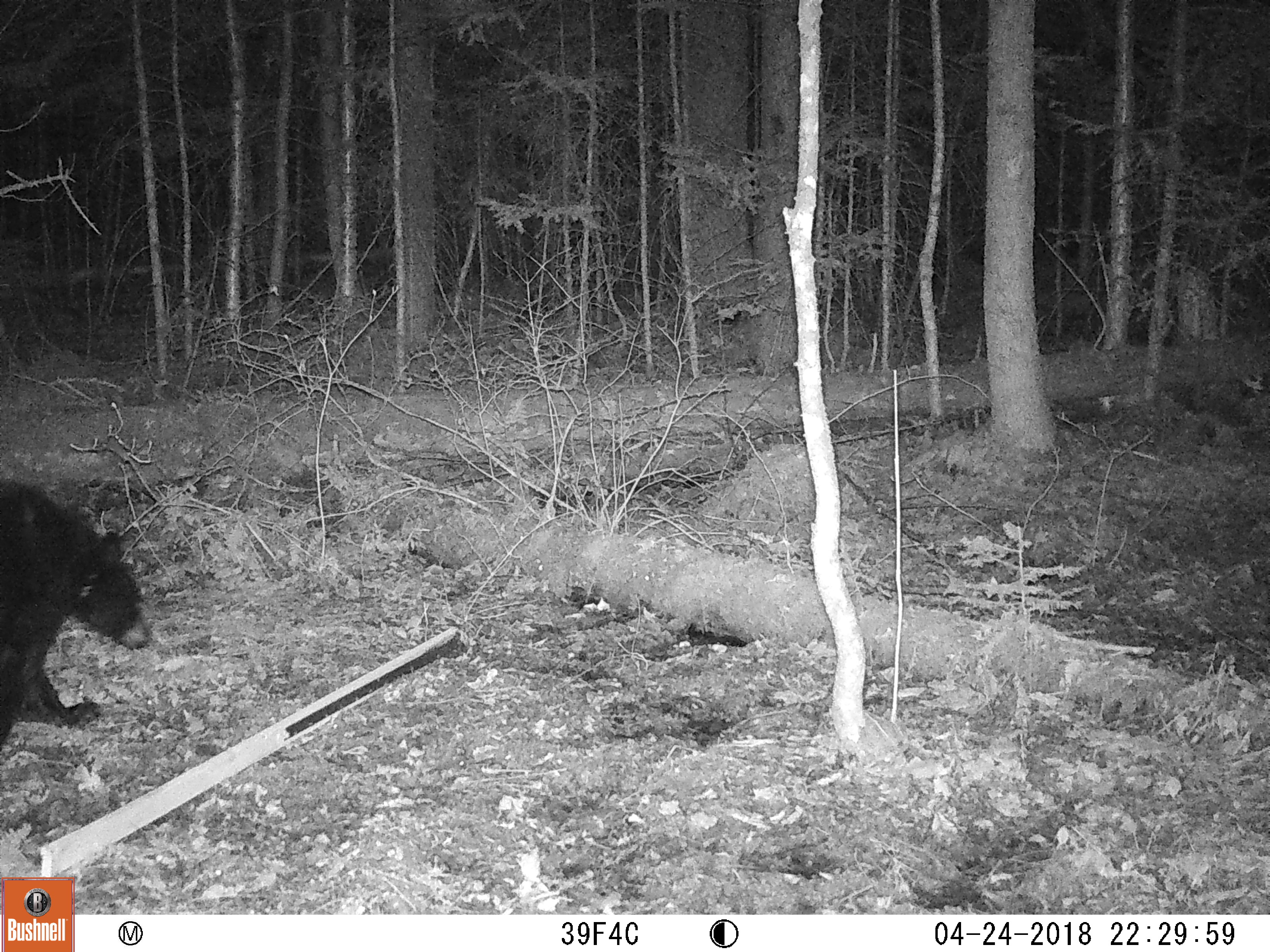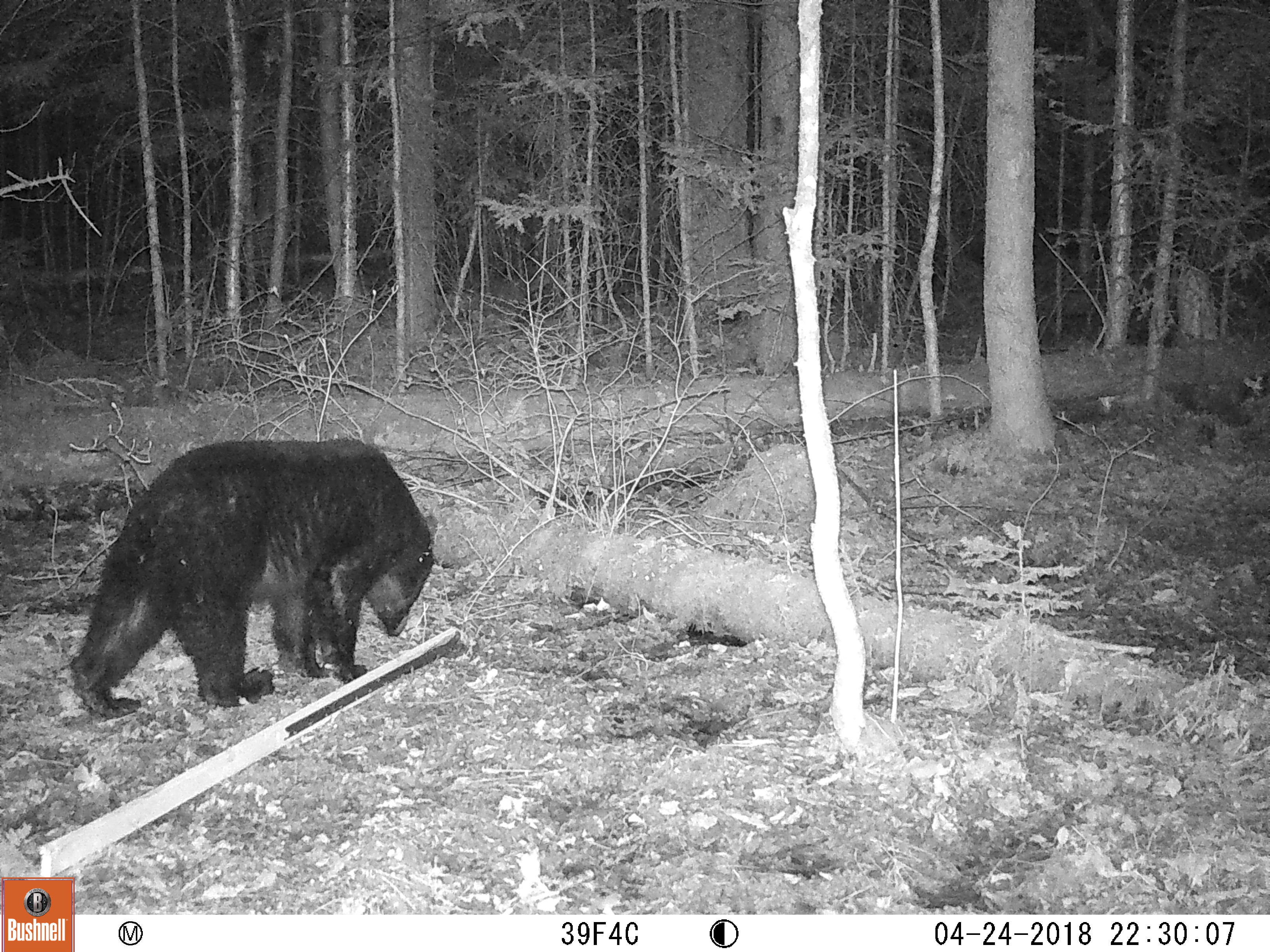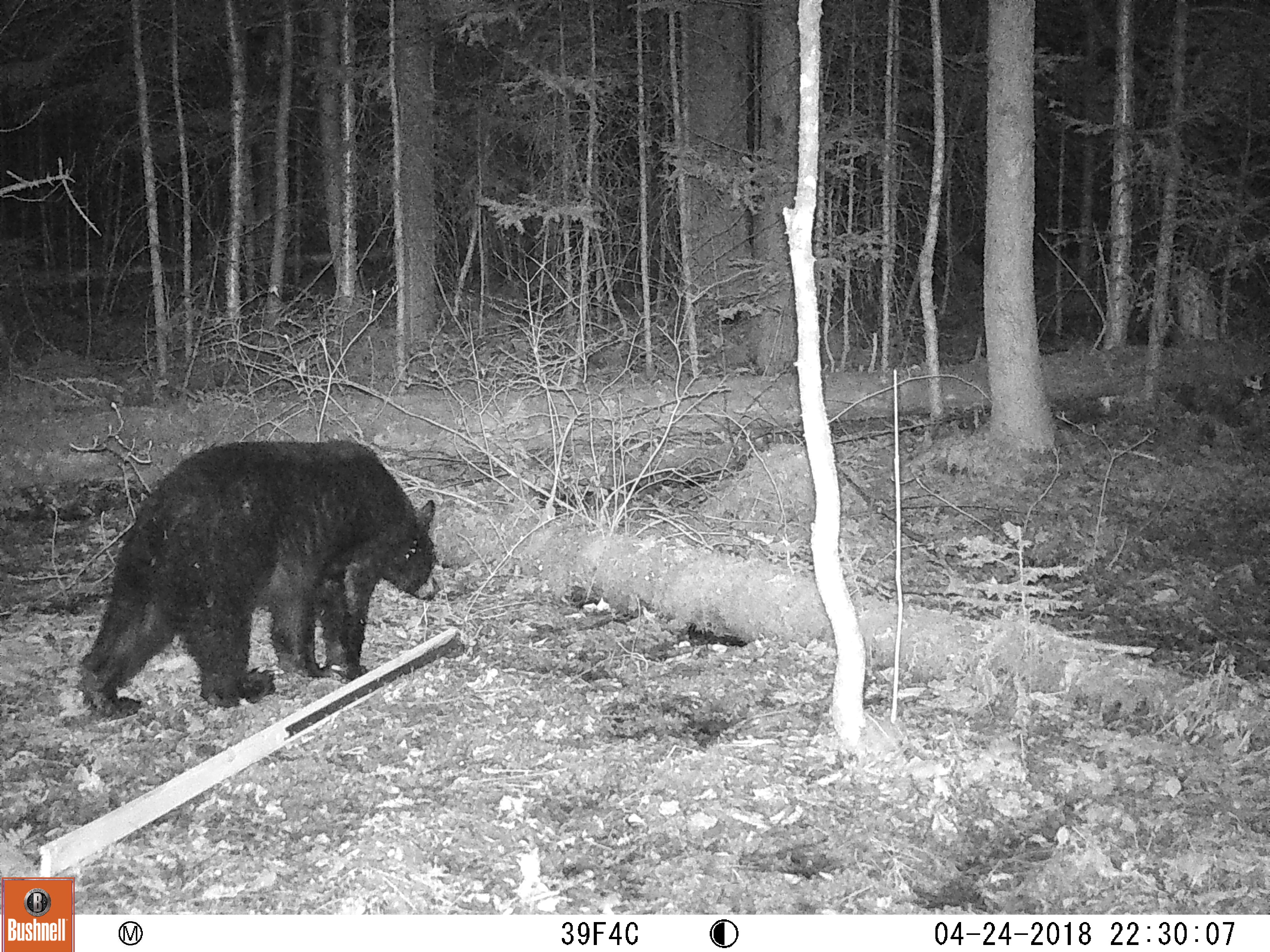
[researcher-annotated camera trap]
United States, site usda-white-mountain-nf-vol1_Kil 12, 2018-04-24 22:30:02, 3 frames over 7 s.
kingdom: Animalia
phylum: Chordata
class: Mammalia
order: Carnivora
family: Ursidae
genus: Ursus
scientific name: Ursus americanus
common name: black bear